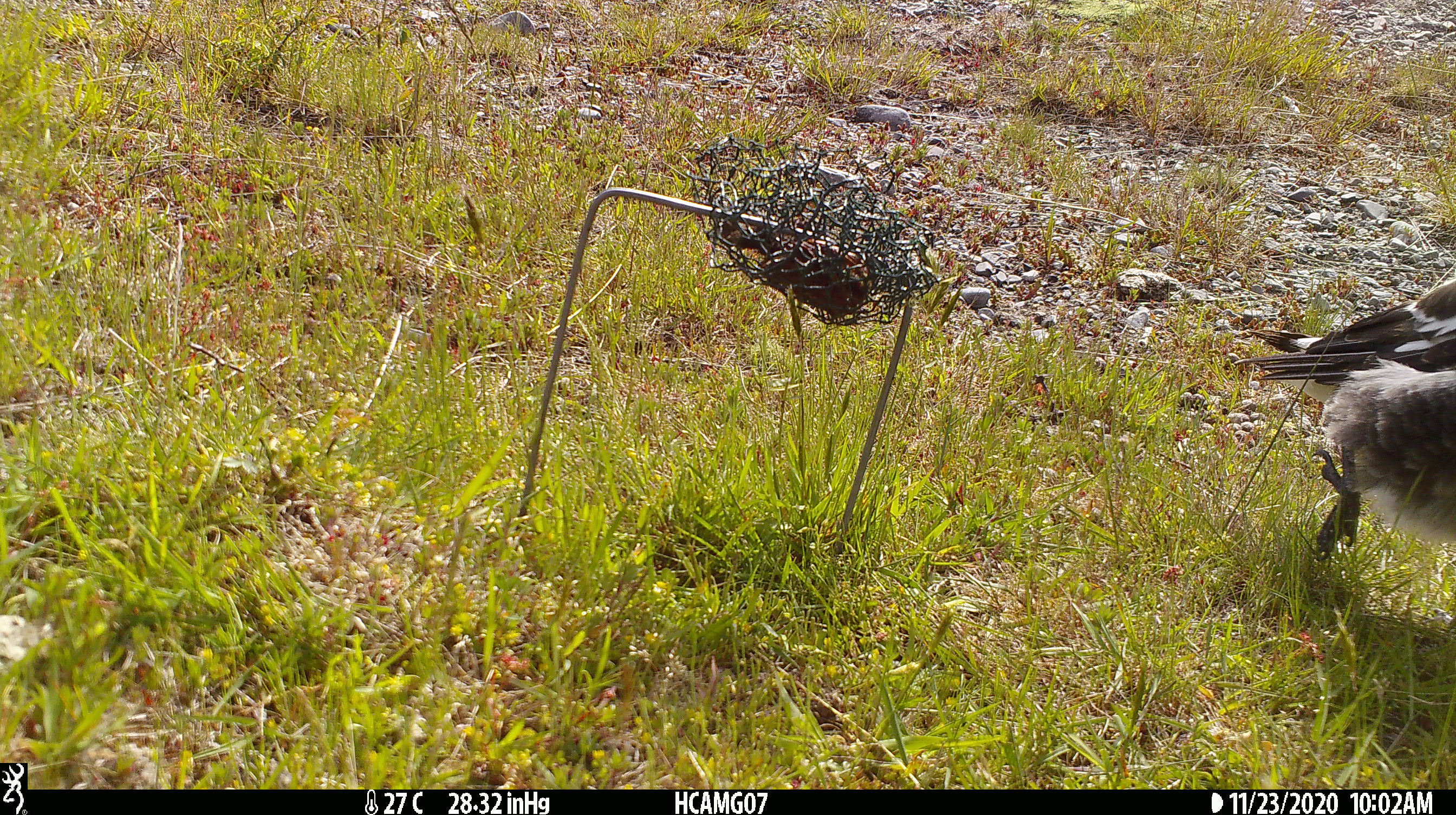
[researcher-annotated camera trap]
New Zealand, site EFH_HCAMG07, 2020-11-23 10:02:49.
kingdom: Animalia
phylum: Chordata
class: Aves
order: Passeriformes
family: Artamidae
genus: Gymnorhina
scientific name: Gymnorhina tibicen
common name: australian magpie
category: magpie